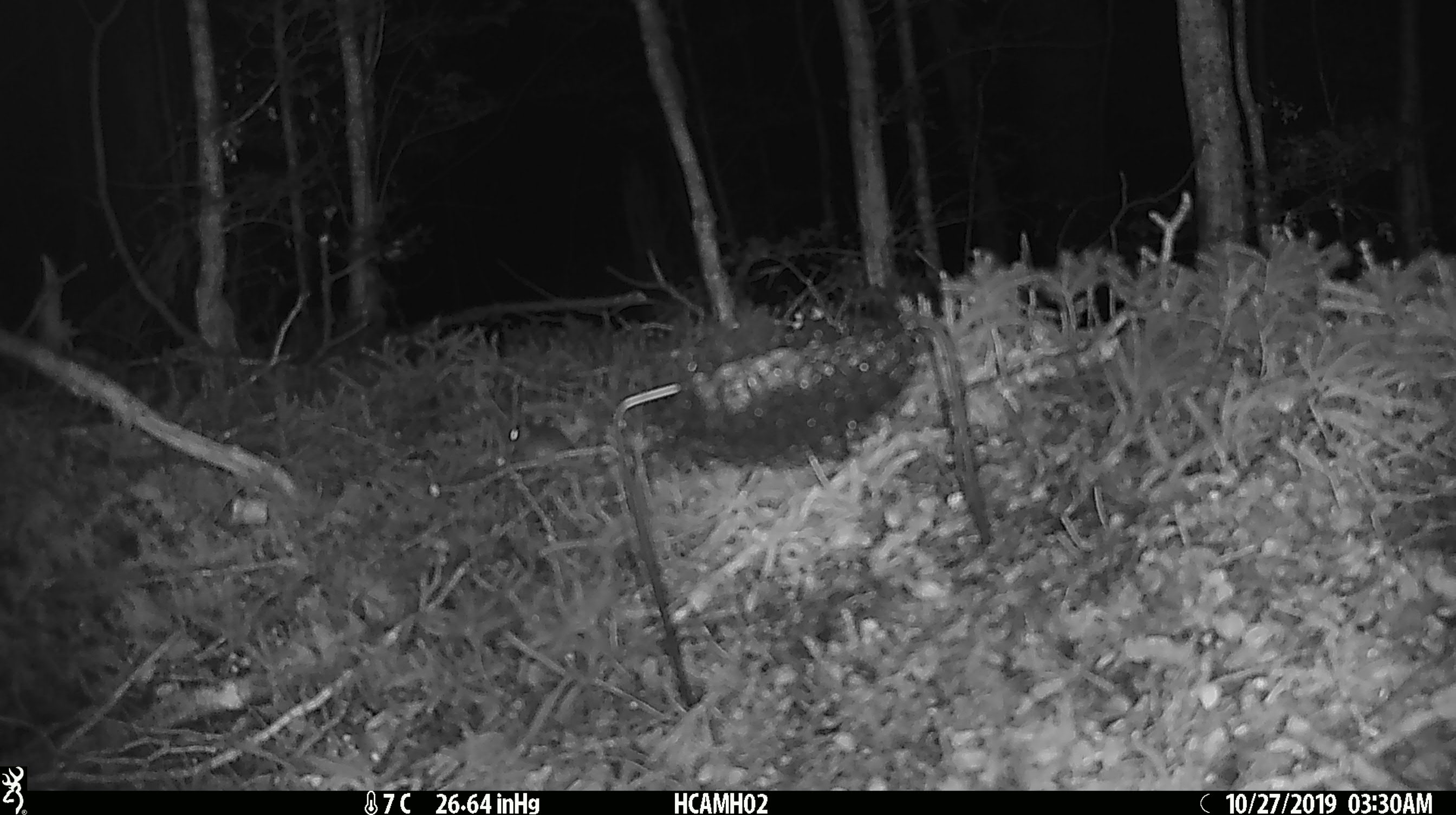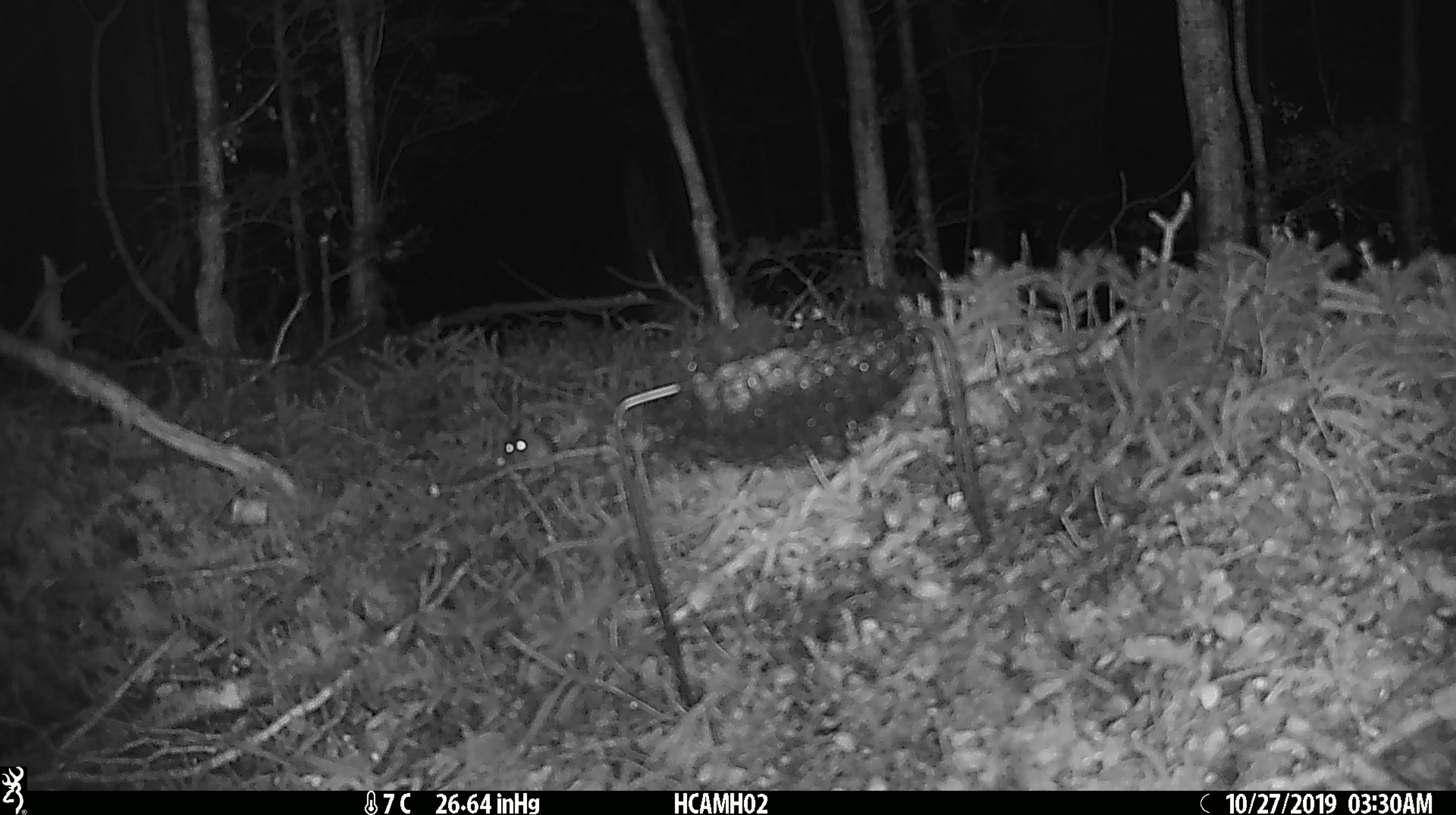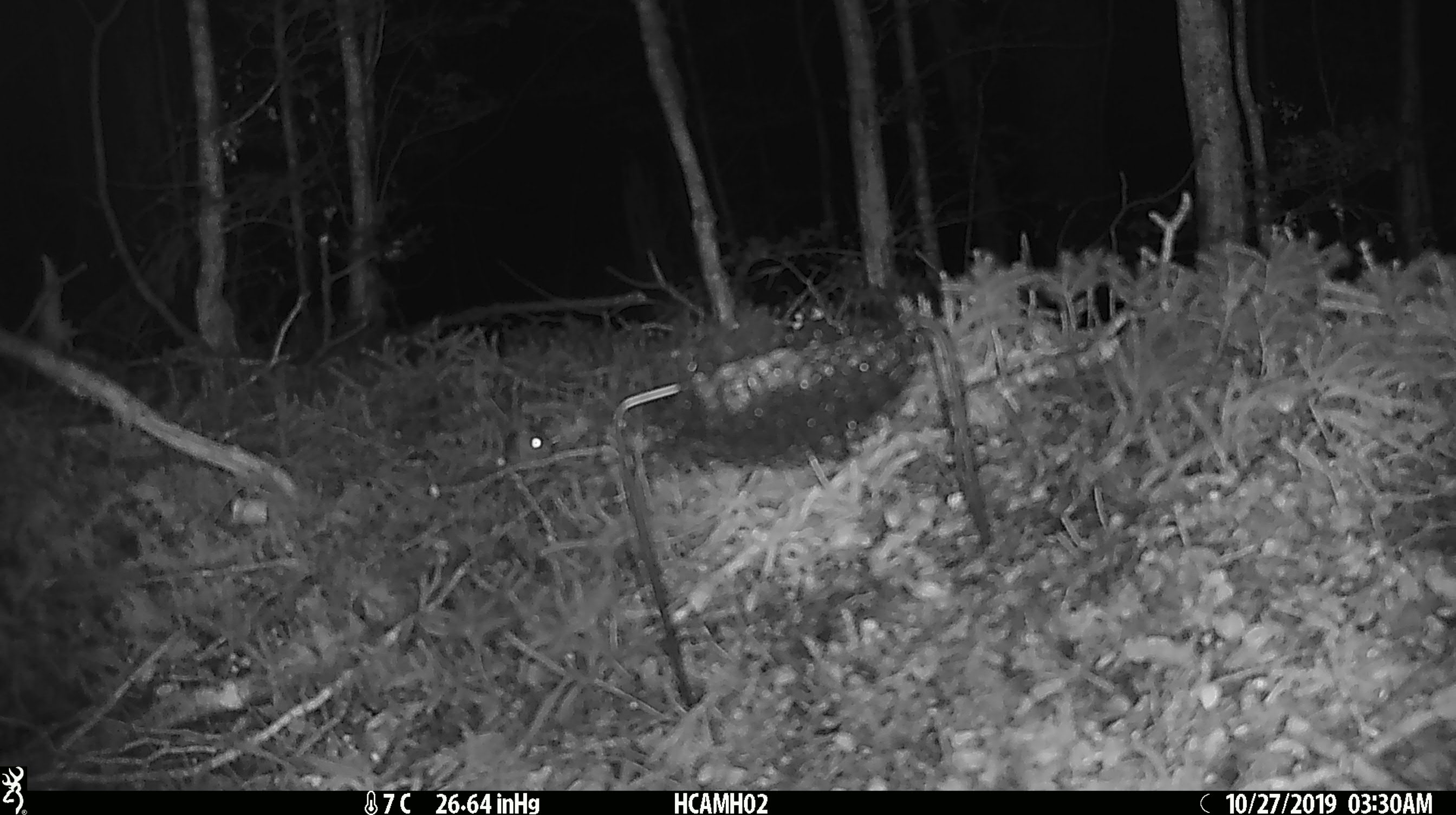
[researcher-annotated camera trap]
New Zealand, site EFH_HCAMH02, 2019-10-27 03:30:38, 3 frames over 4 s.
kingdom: Animalia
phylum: Chordata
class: Mammalia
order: Rodentia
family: Muridae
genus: Mus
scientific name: Mus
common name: mouse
Mouse (Mus).